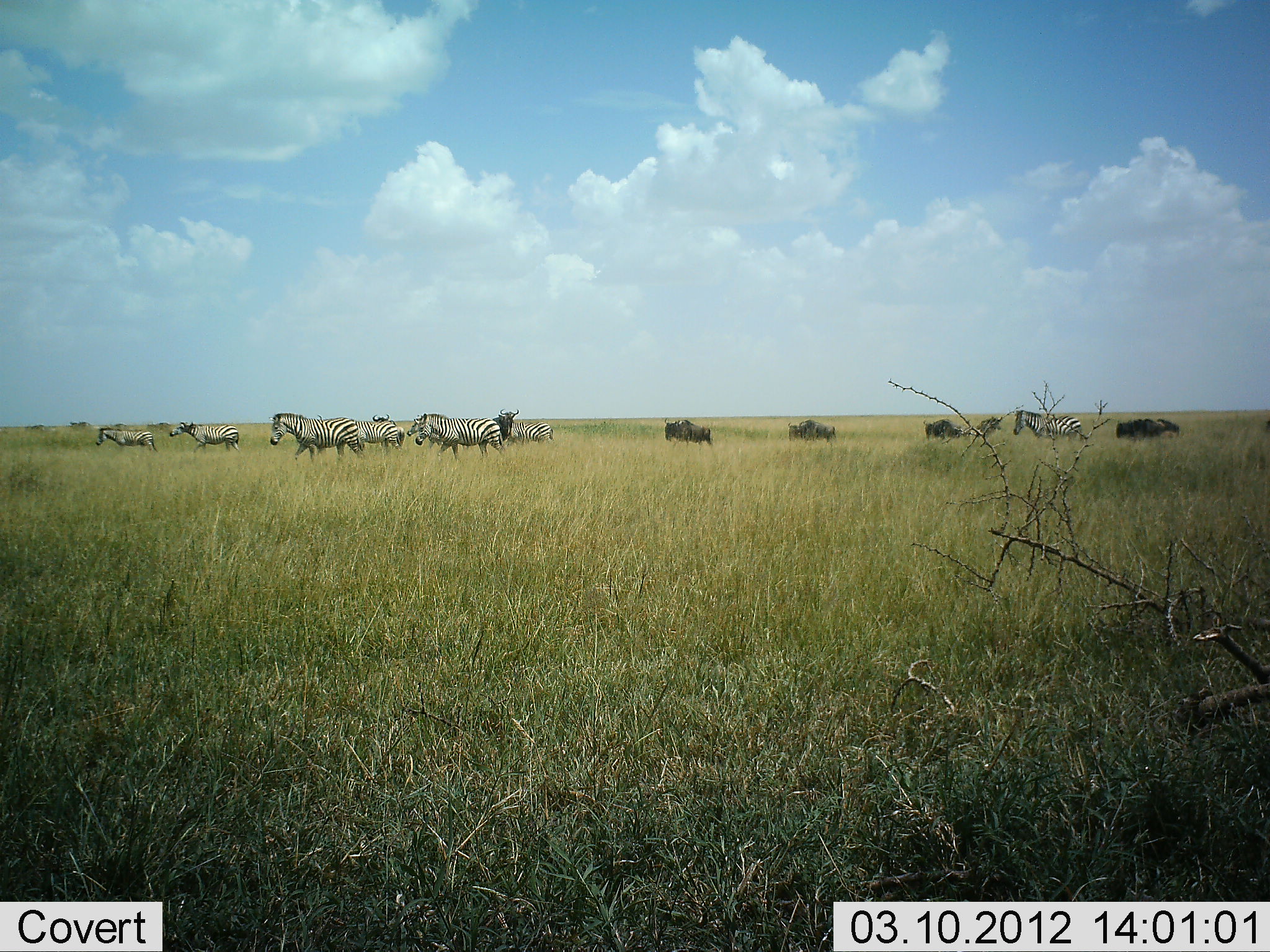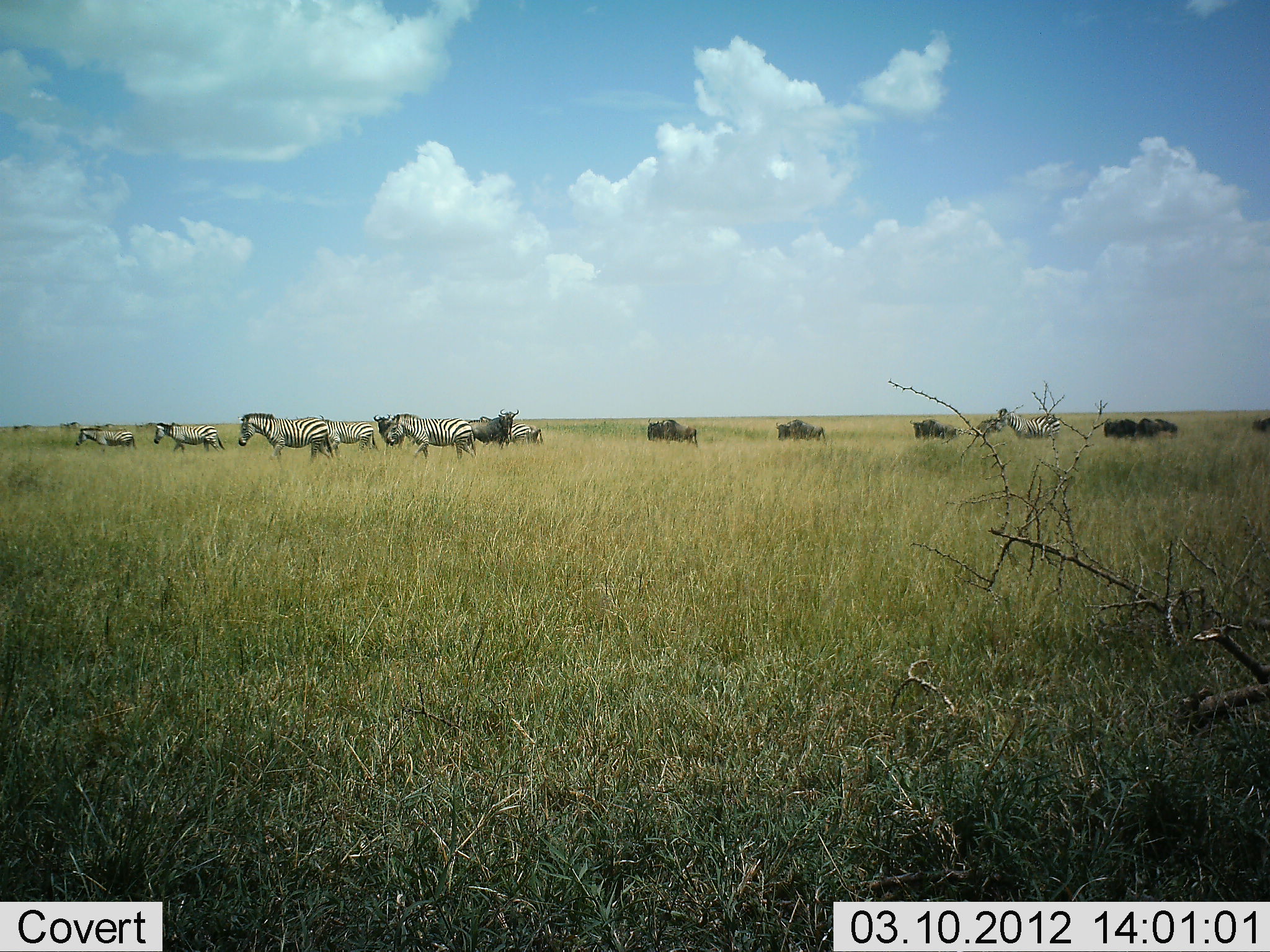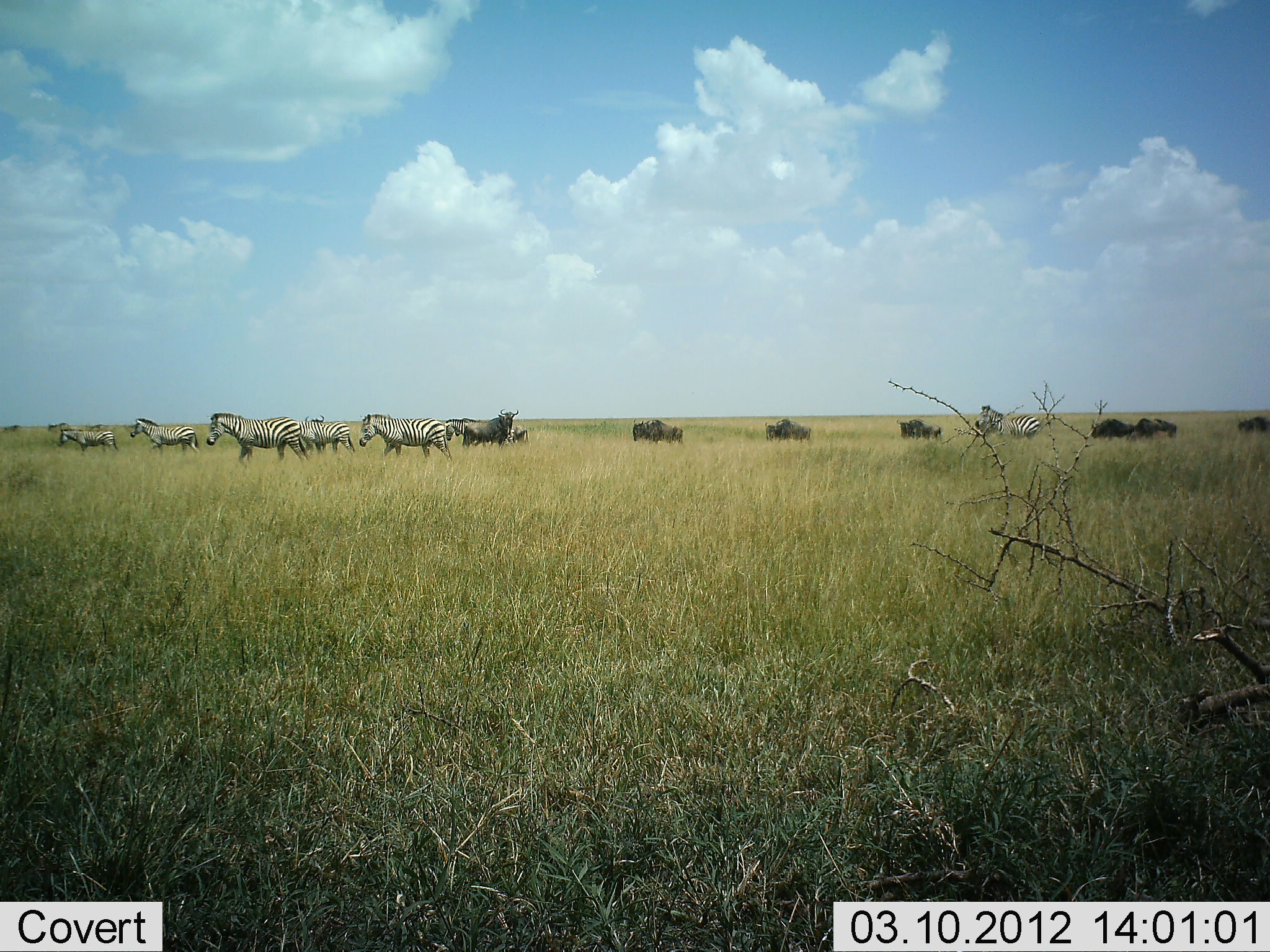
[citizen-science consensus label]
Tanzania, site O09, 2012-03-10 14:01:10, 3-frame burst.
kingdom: Animalia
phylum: Chordata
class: Mammalia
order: Artiodactyla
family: Bovidae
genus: Connochaetes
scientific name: Connochaetes taurinus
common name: blue wildebeest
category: wildebeest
Wildebeest (blue wildebeest) (Connochaetes taurinus), count 7. Behavior (volunteer vote fractions): standing 30%, resting 0%, moving 83%, interacting 0%. Young present (vote fraction): 0%. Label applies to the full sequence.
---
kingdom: Animalia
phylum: Chordata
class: Mammalia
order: Perissodactyla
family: Equidae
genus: Equus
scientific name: Equus quagga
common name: plains zebra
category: zebra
Zebra (plains zebra) (Equus quagga), count 7. Behavior (volunteer vote fractions): standing 12%, resting 0%, moving 85%, interacting 0%. Young present (vote fraction): 0%. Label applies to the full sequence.